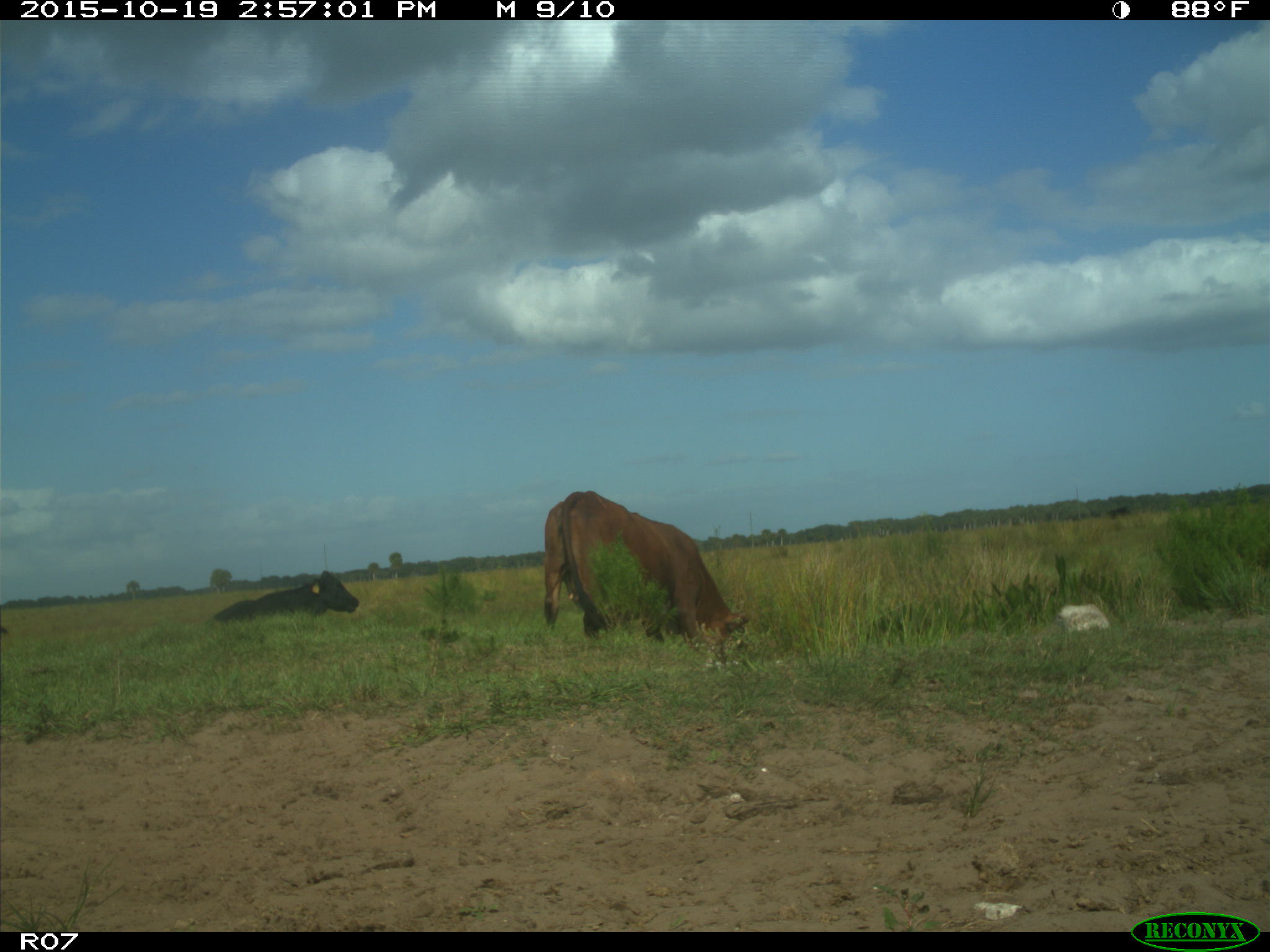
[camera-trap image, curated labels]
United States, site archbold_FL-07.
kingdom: Animalia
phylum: Chordata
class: Mammalia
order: Artiodactyla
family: Bovidae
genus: Bos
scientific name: Bos taurus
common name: domestic cow